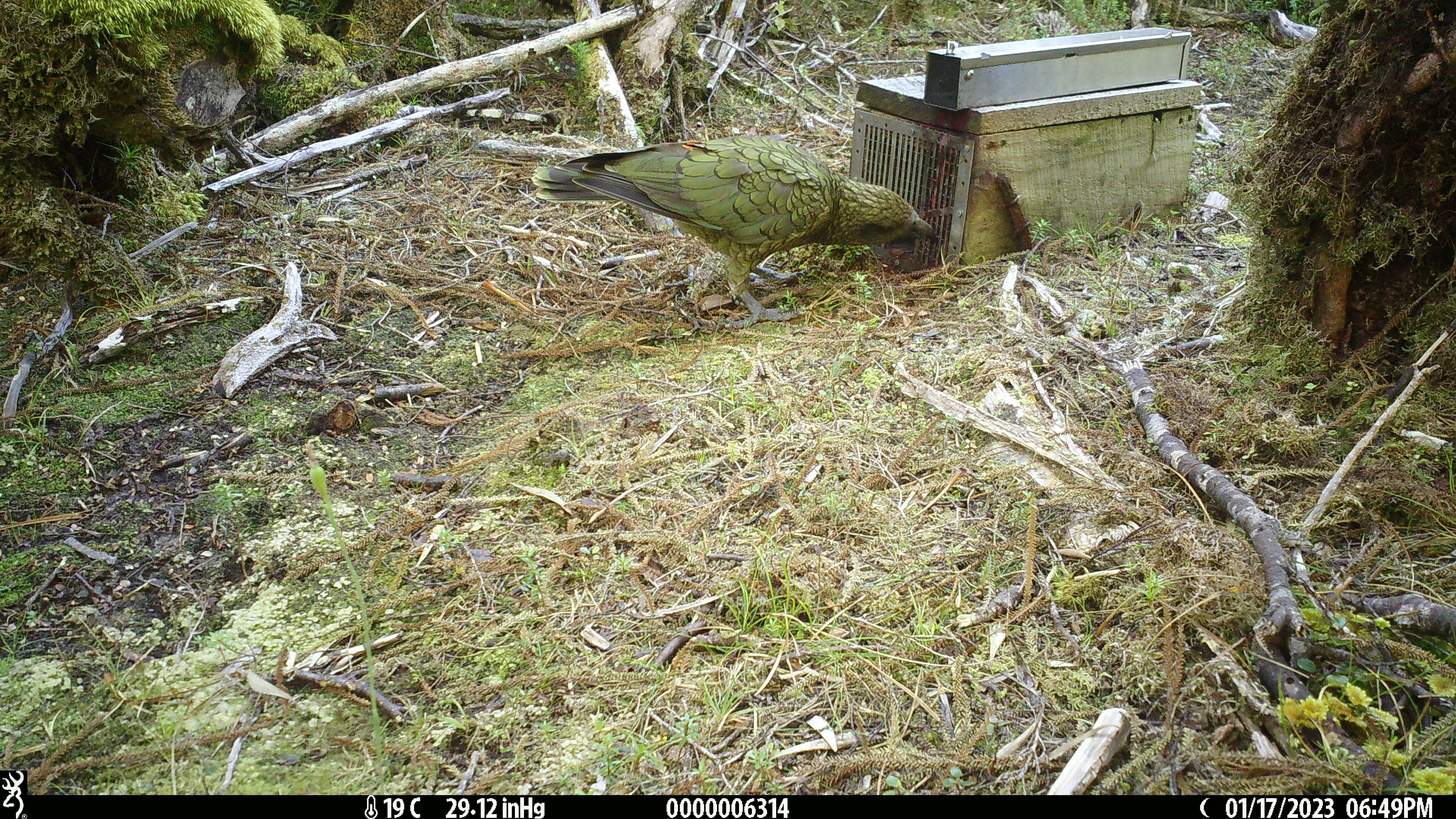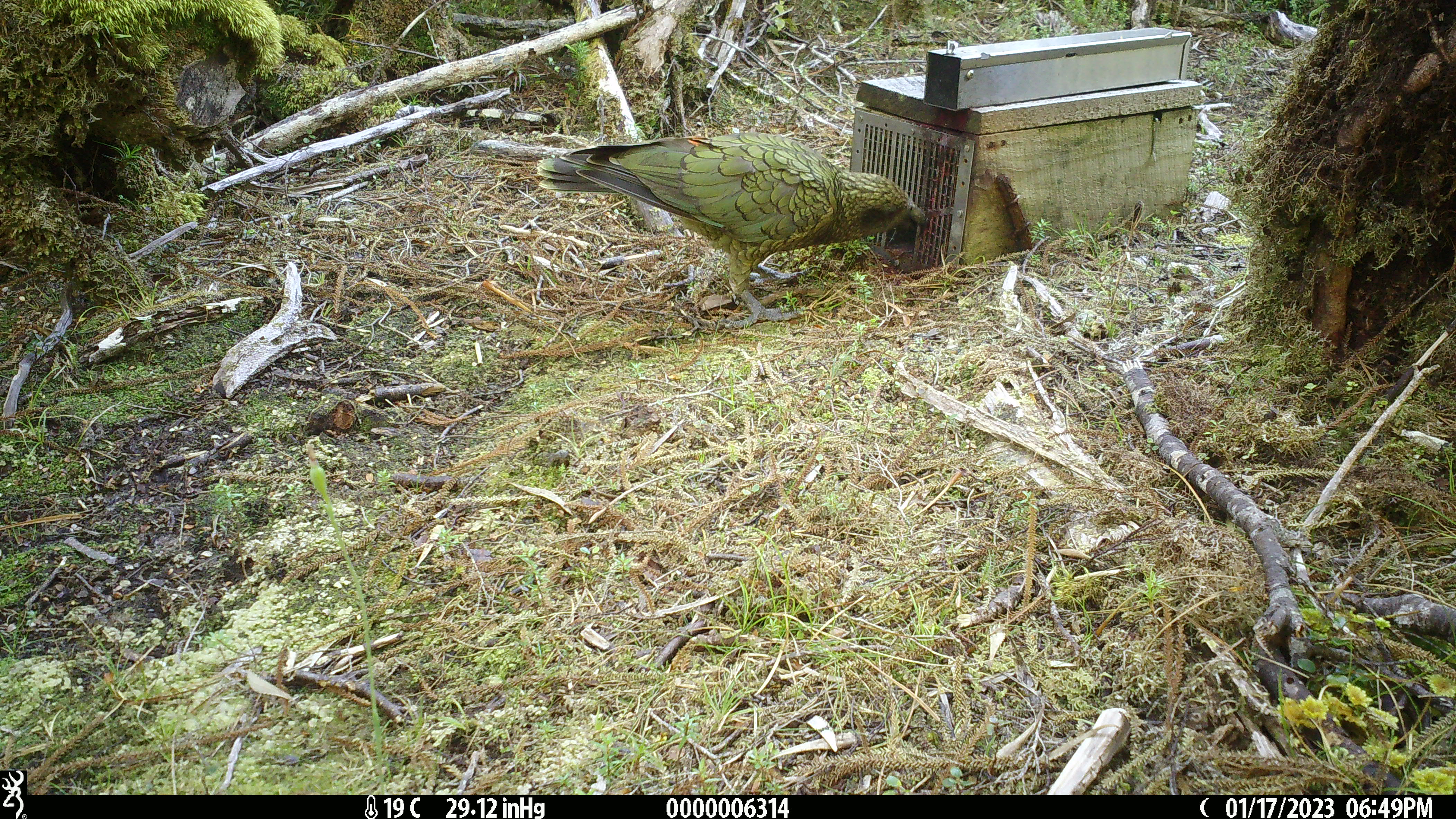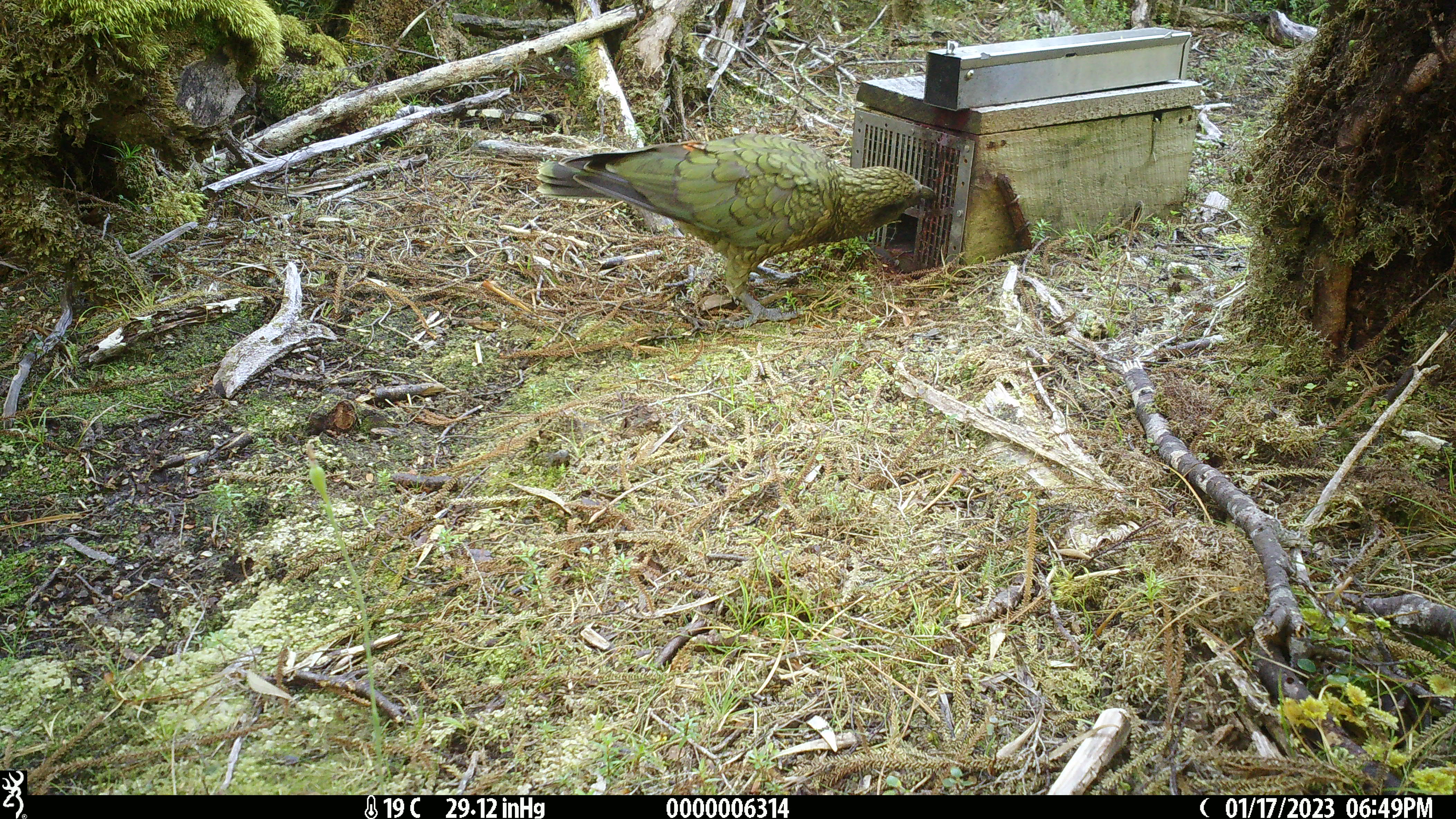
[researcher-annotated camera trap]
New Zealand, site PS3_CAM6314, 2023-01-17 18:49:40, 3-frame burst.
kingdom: Animalia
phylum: Chordata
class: Aves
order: Psittaciformes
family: Strigopidae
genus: Nestor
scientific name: Nestor notabilis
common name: kea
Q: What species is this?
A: Kea (Nestor notabilis).